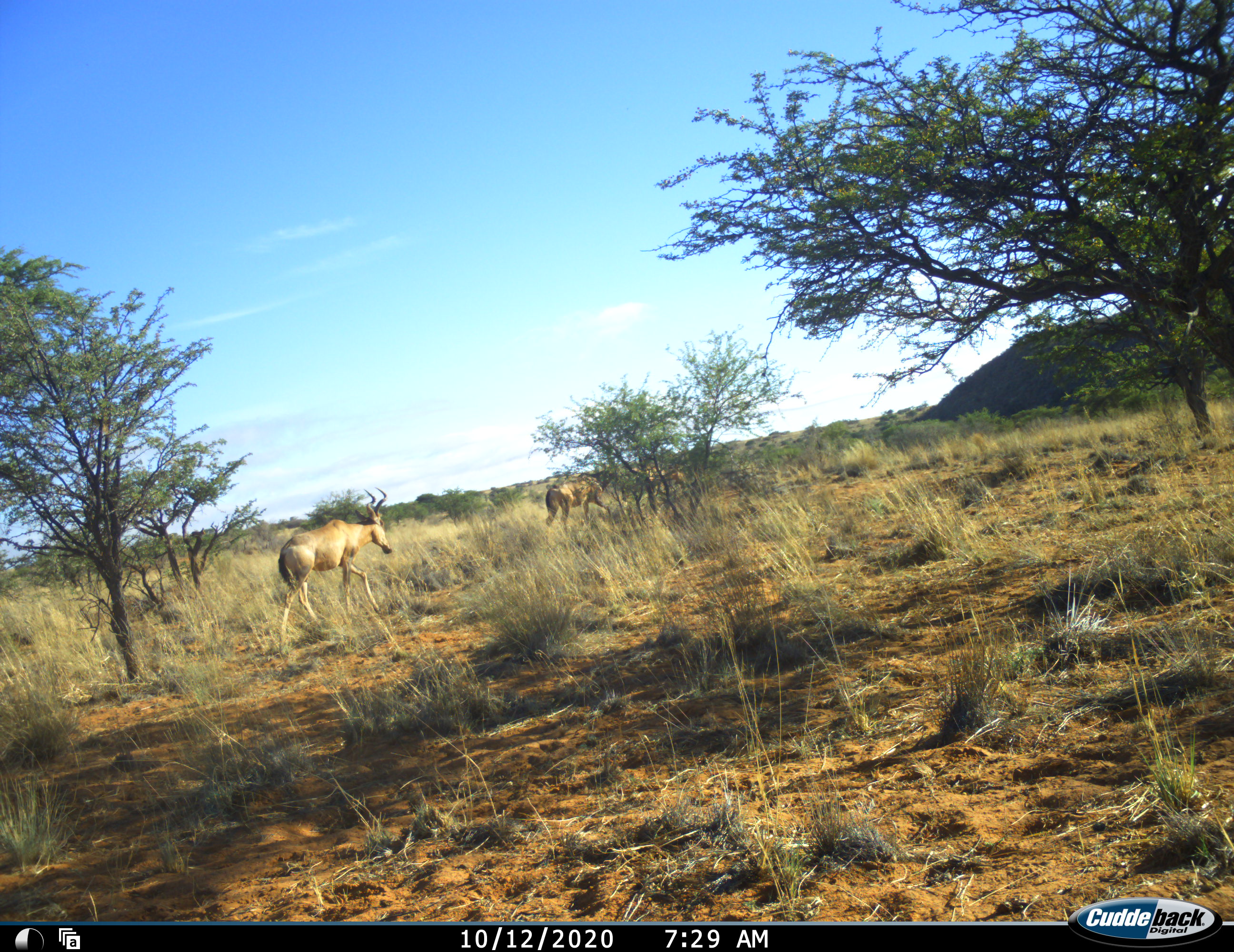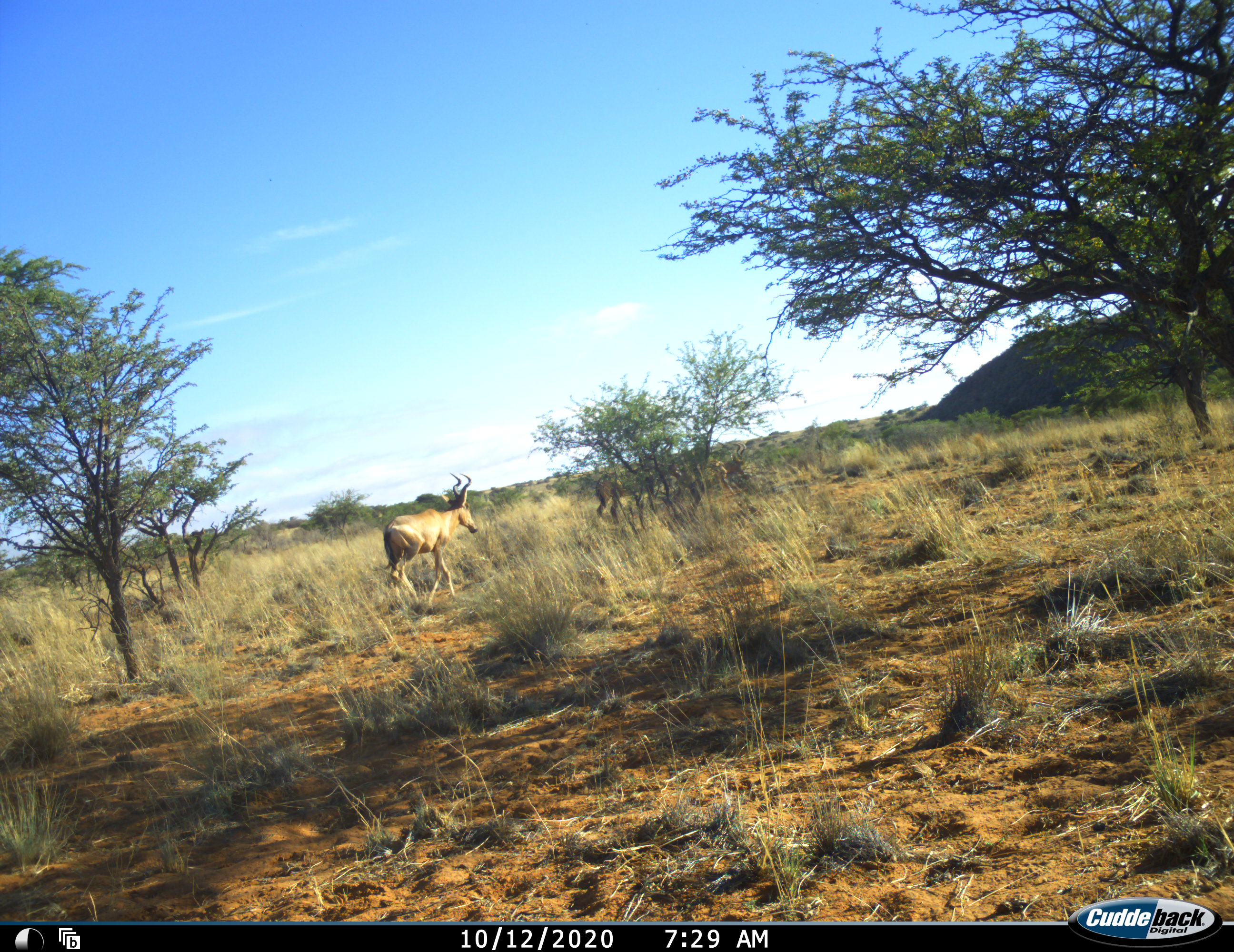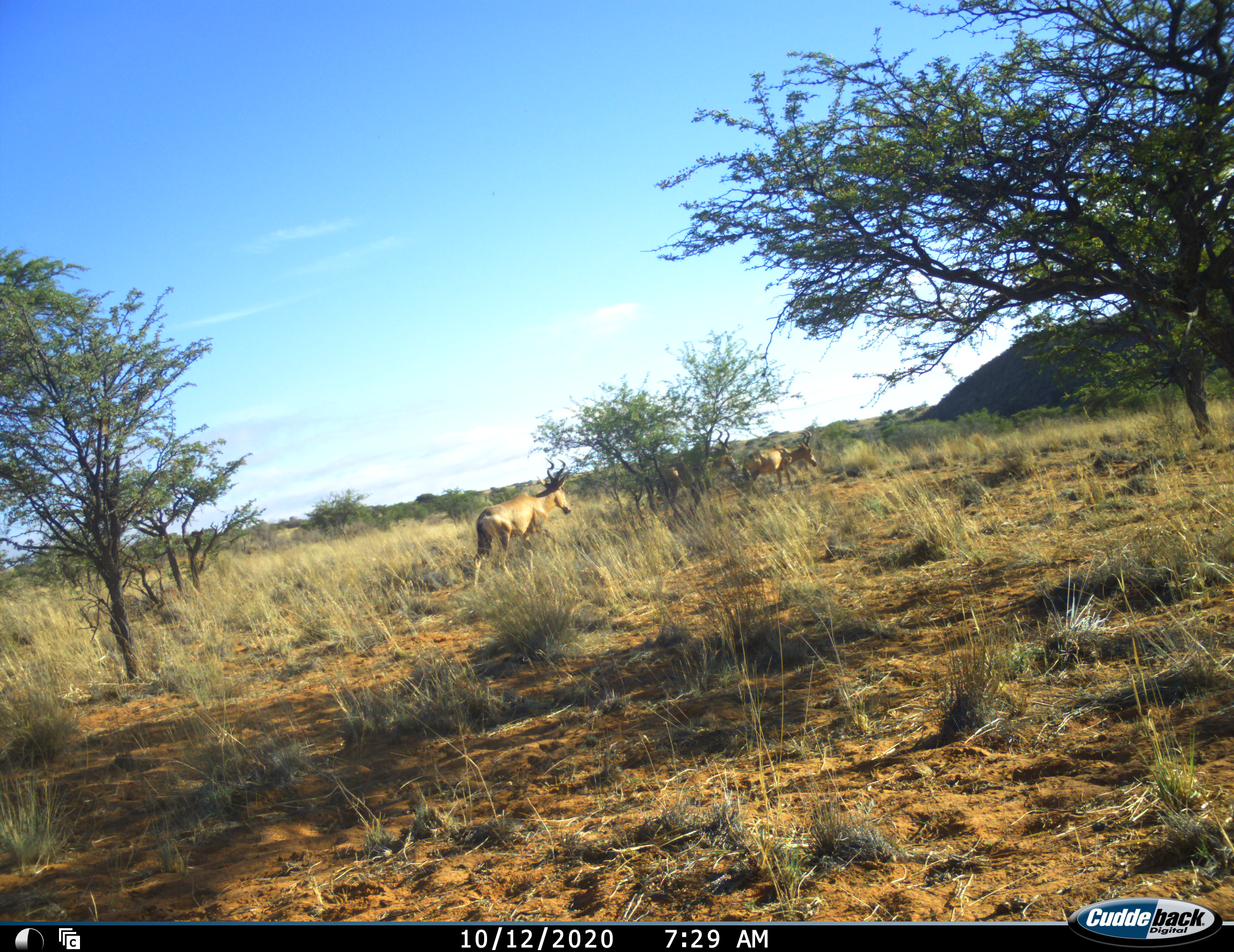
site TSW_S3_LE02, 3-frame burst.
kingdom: Animalia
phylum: Chordata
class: Mammalia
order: Artiodactyla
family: Bovidae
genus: Alcelaphus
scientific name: Alcelaphus buselaphus caama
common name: red hartebeest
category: hartebeestred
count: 3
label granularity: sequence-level